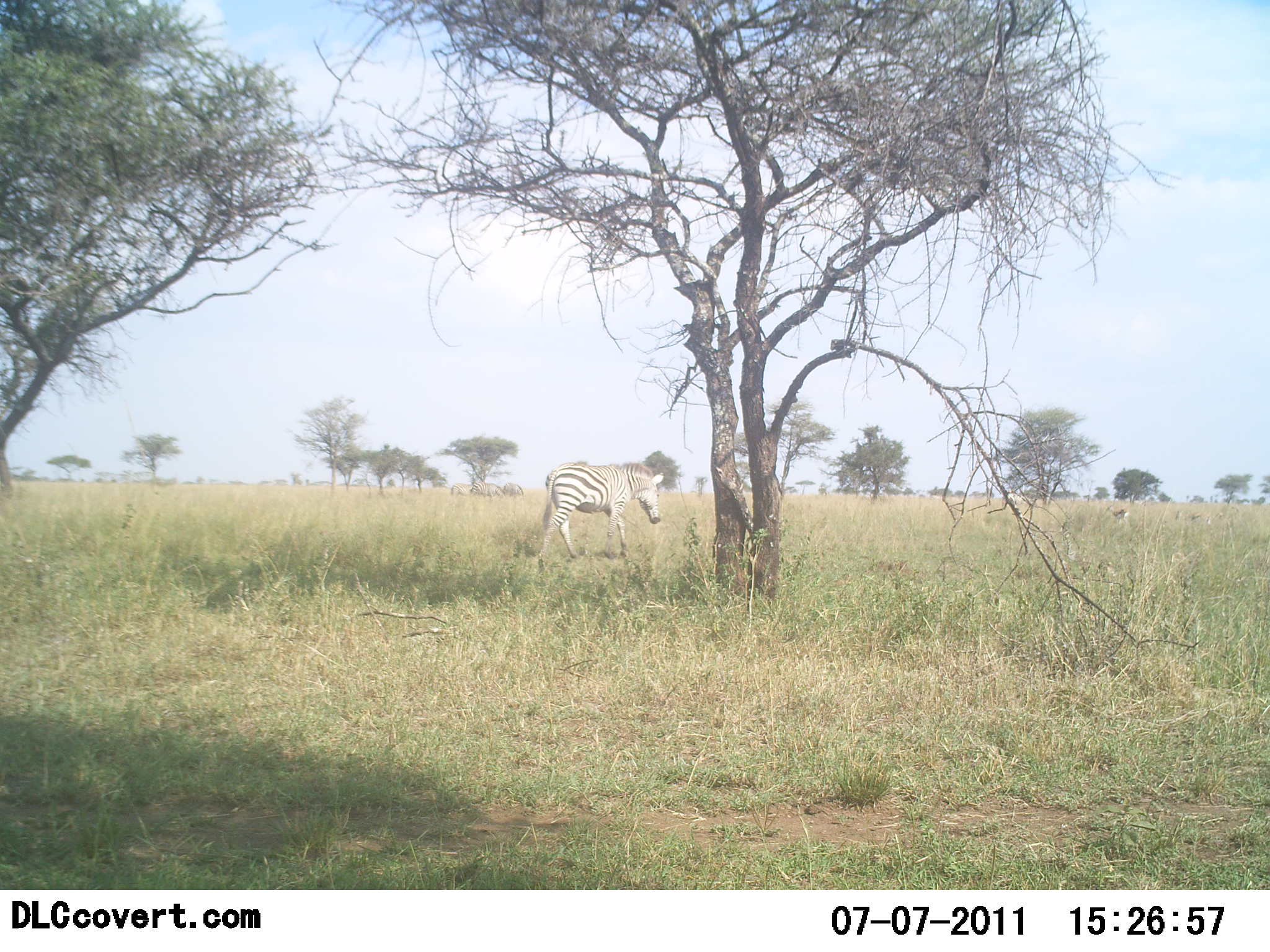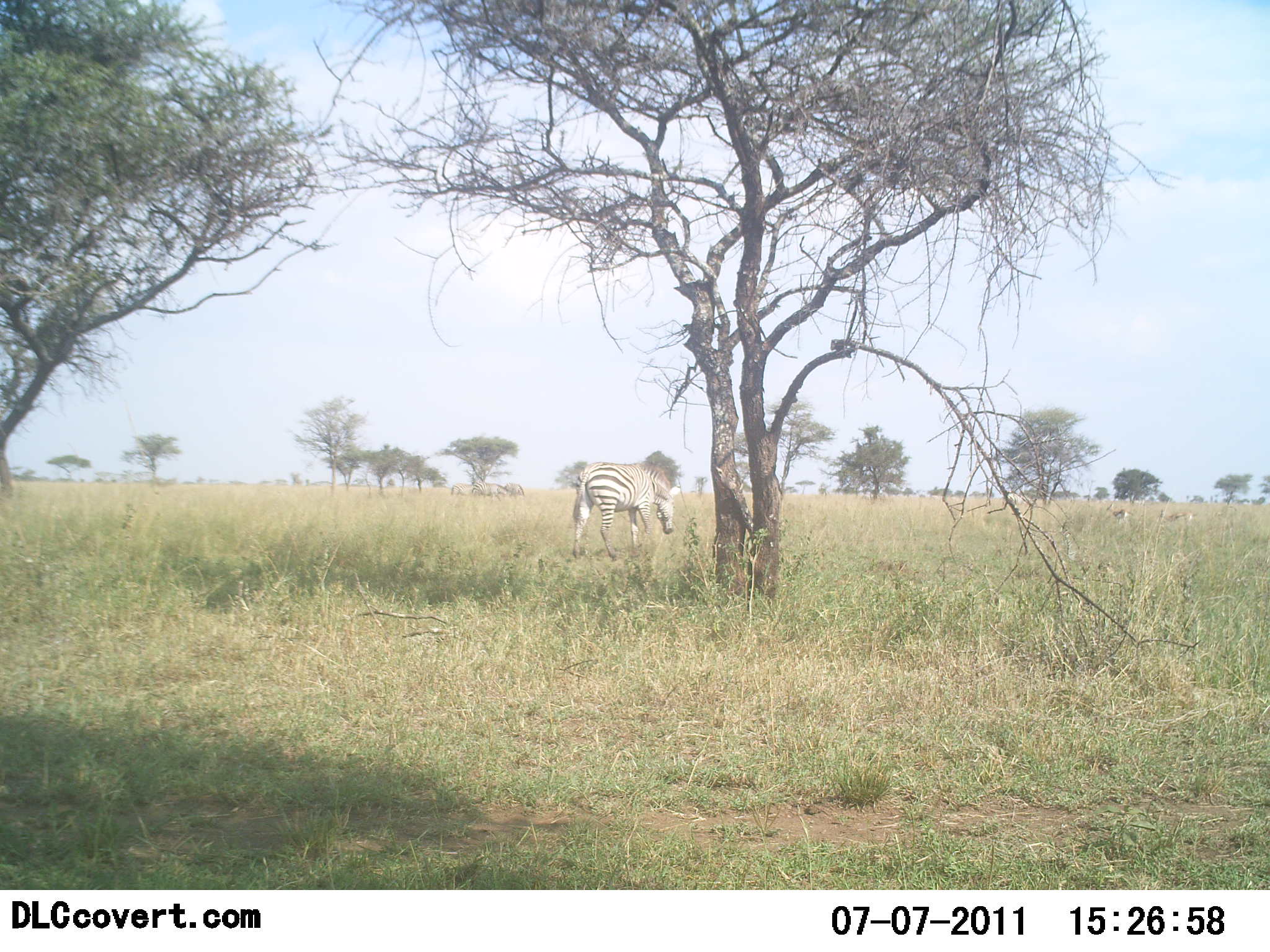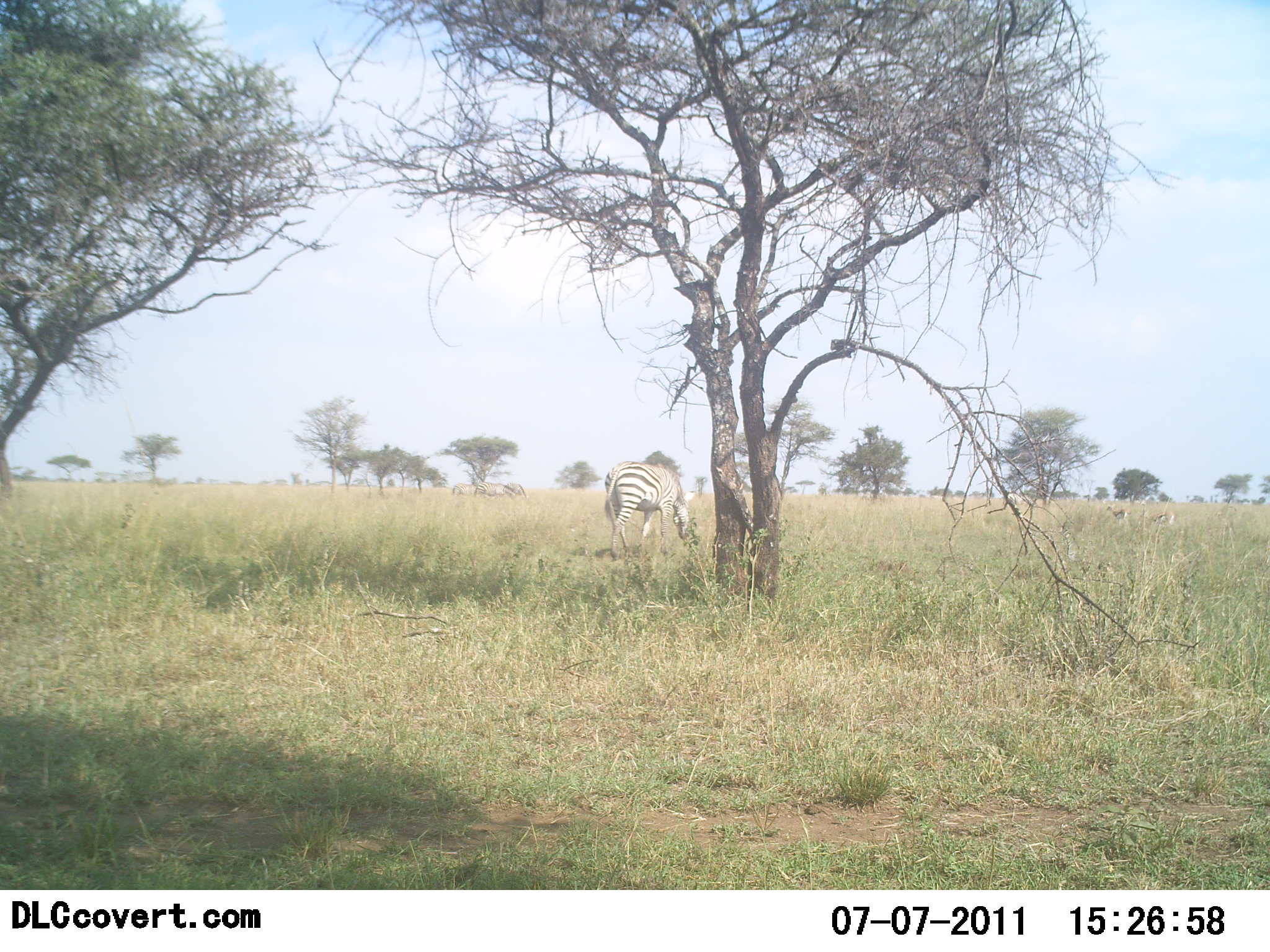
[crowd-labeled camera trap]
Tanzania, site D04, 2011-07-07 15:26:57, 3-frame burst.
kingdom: Animalia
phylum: Chordata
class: Mammalia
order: Perissodactyla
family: Equidae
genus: Equus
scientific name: Equus quagga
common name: plains zebra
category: zebra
Zebra (plains zebra) (Equus quagga), count 1. Behavior (volunteer vote fractions): standing 16%, resting 0%, moving 53%, interacting 0%. Young present (vote fraction): 0%. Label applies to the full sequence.